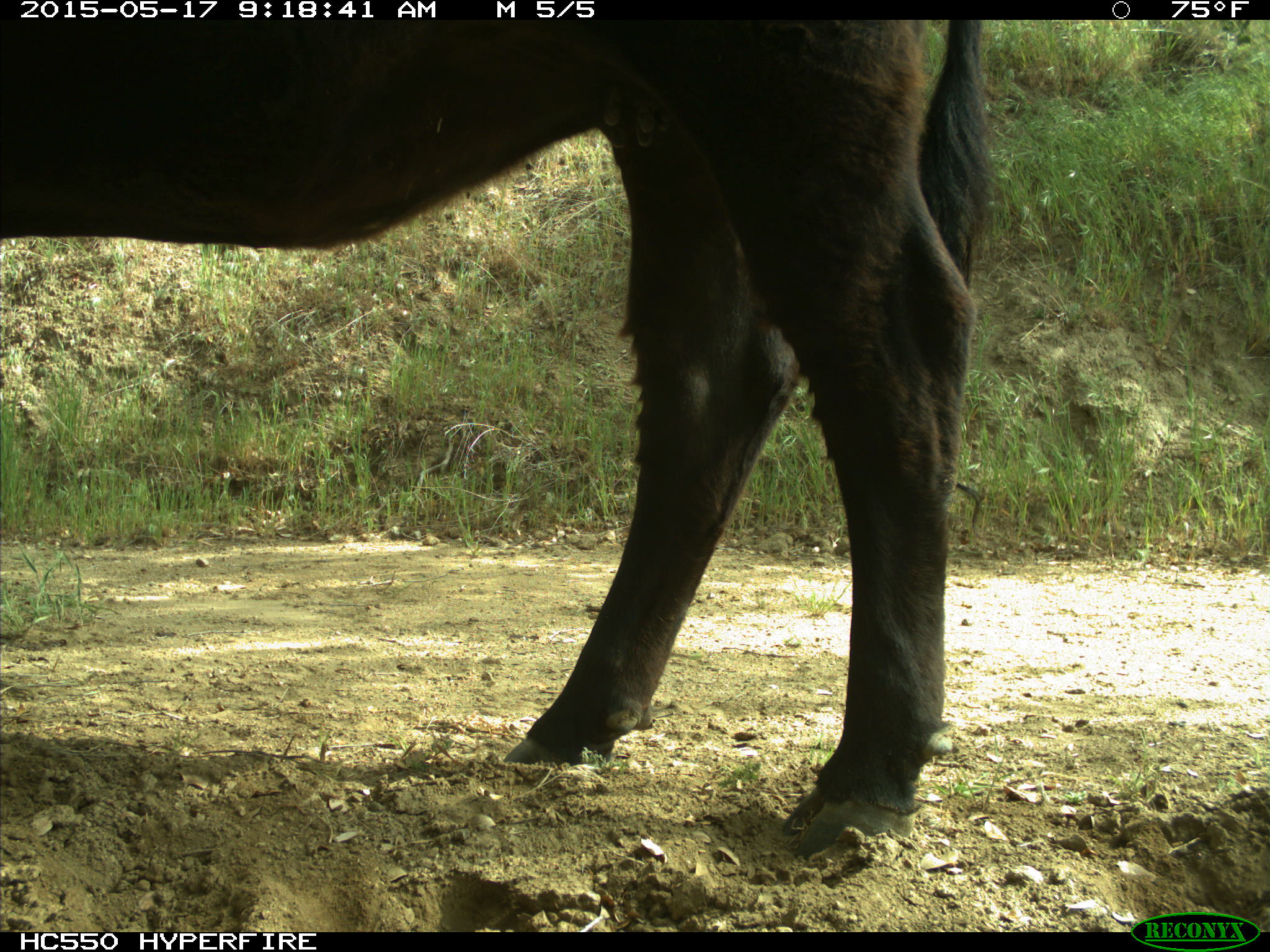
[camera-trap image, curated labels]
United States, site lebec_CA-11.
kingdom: Animalia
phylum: Chordata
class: Mammalia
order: Artiodactyla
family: Bovidae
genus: Bos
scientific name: Bos taurus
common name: domestic cow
Bos taurus (domestic cow).